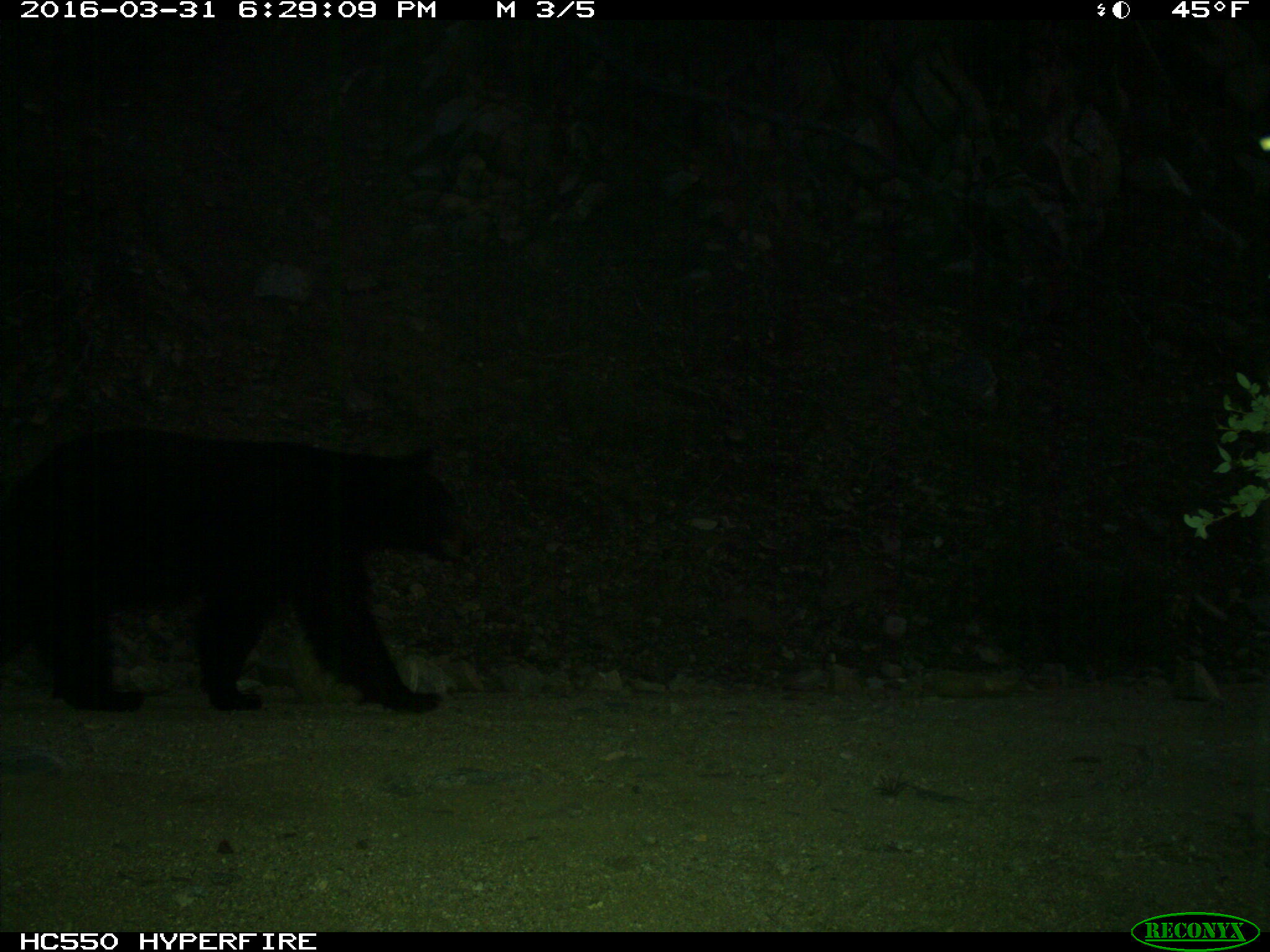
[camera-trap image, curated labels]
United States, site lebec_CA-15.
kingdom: Animalia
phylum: Chordata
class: Mammalia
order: Carnivora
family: Ursidae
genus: Ursus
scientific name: Ursus americanus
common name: american black bear